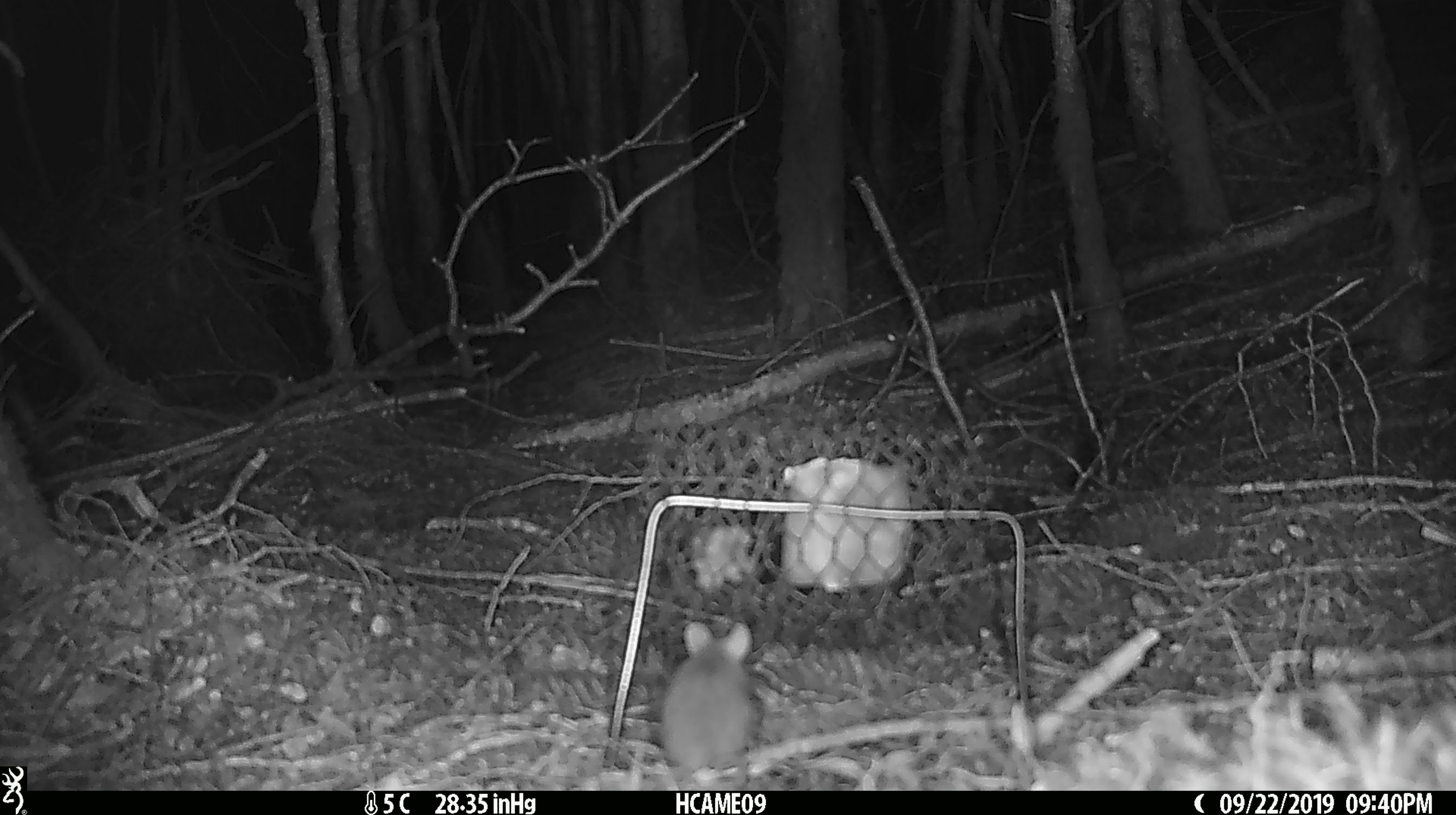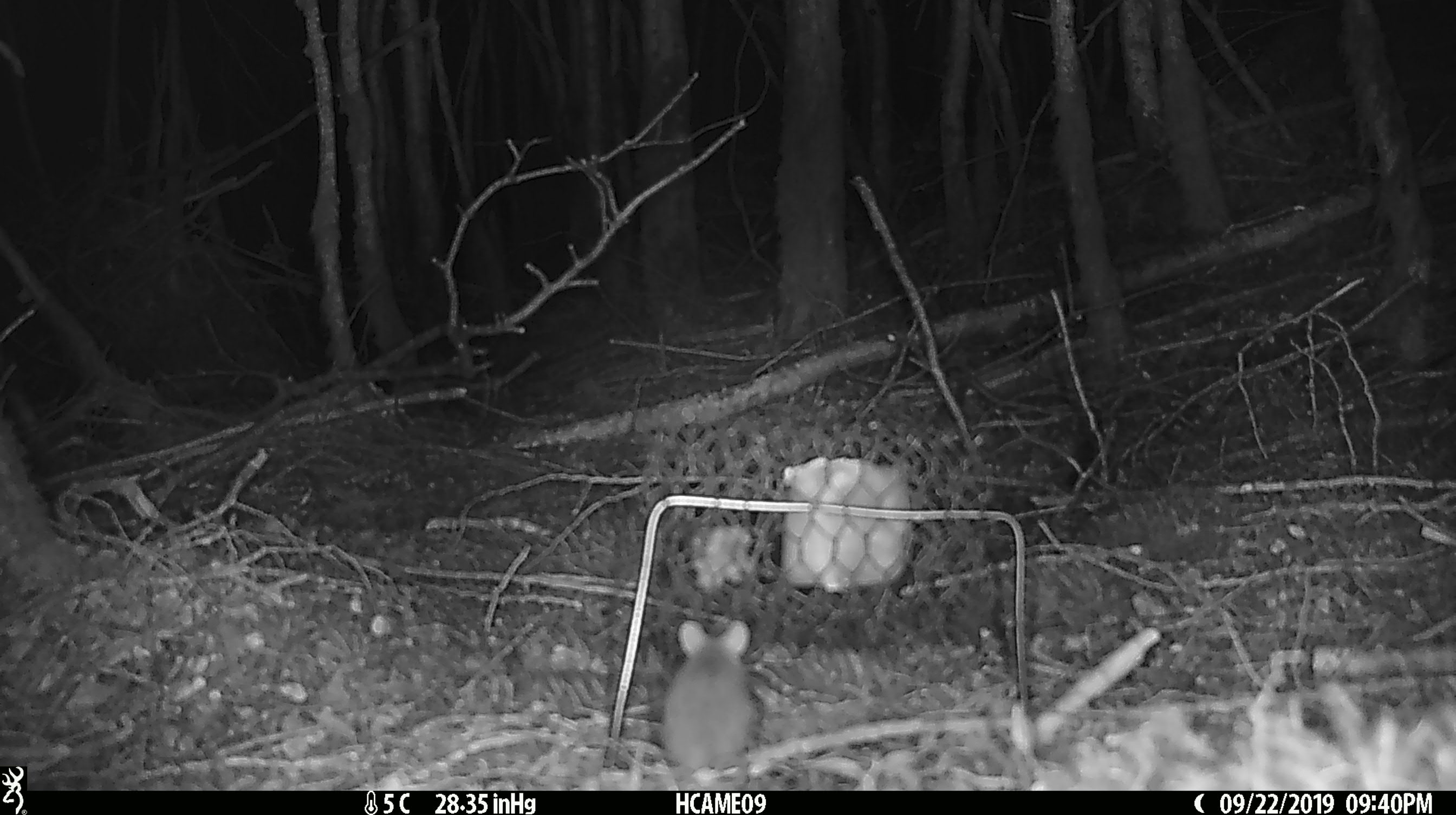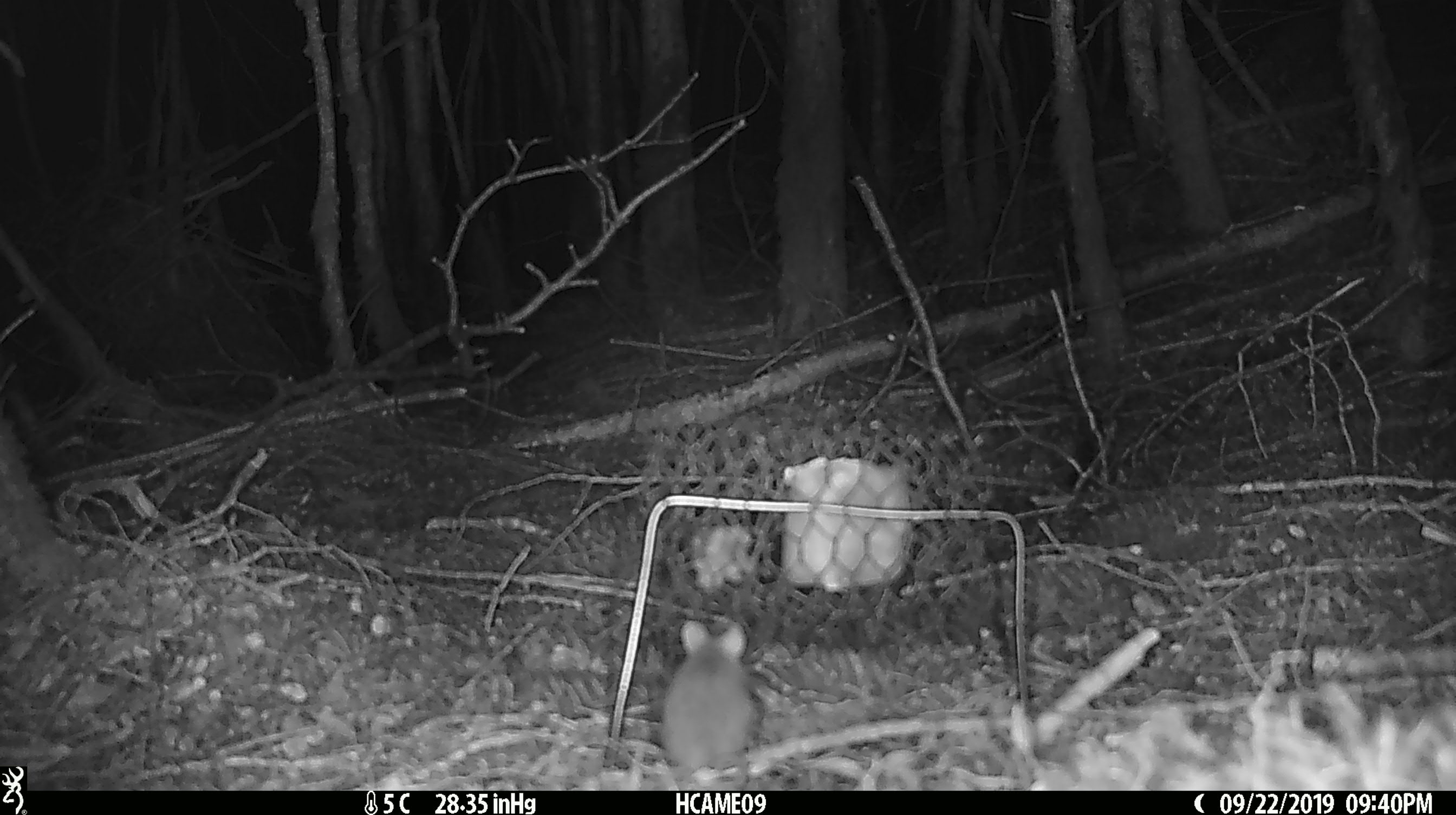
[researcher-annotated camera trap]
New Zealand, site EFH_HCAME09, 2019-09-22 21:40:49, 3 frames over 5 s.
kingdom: Animalia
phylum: Chordata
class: Mammalia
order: Rodentia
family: Muridae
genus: Mus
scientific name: Mus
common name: mouse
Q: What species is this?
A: Mouse (Mus).